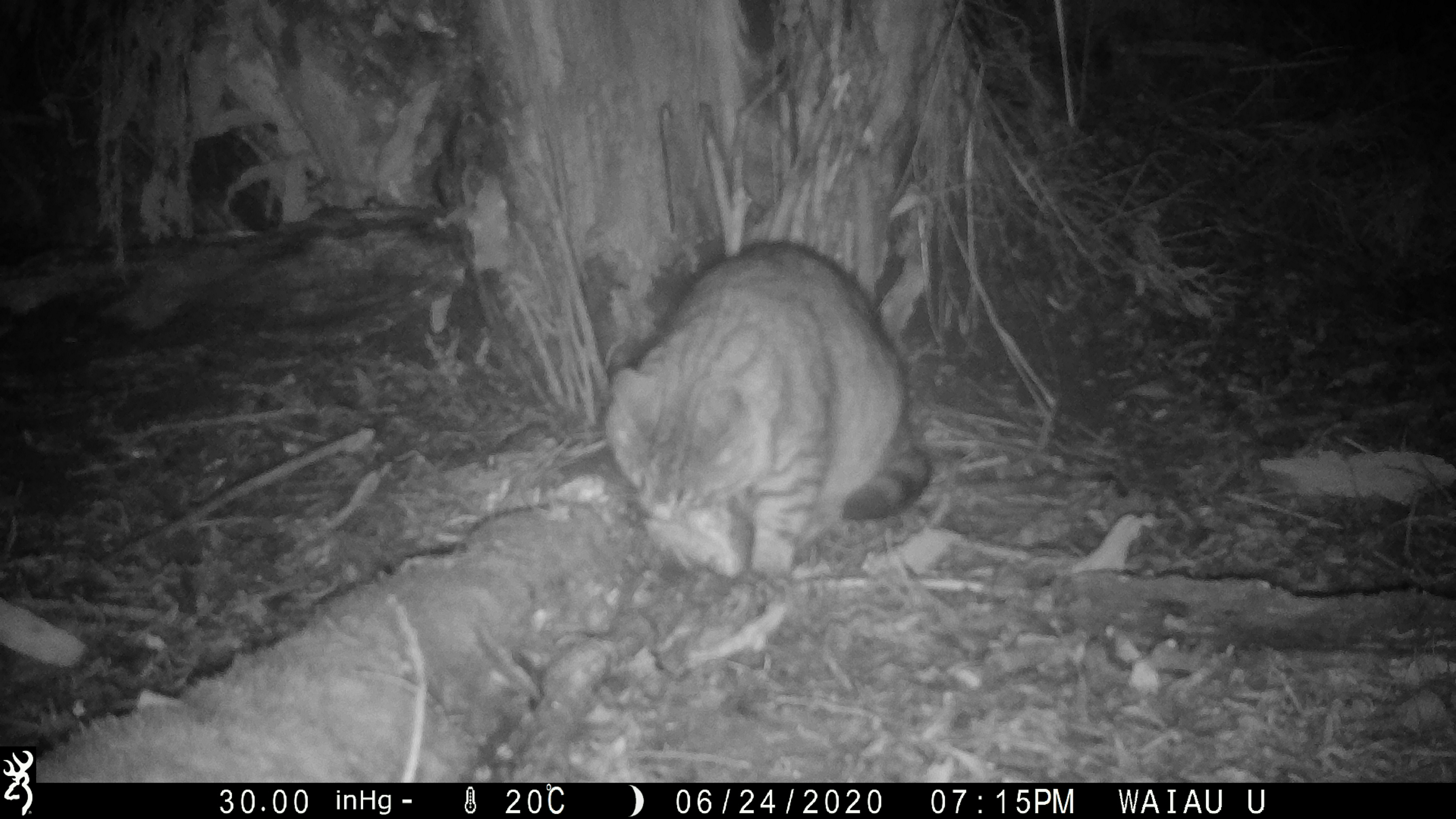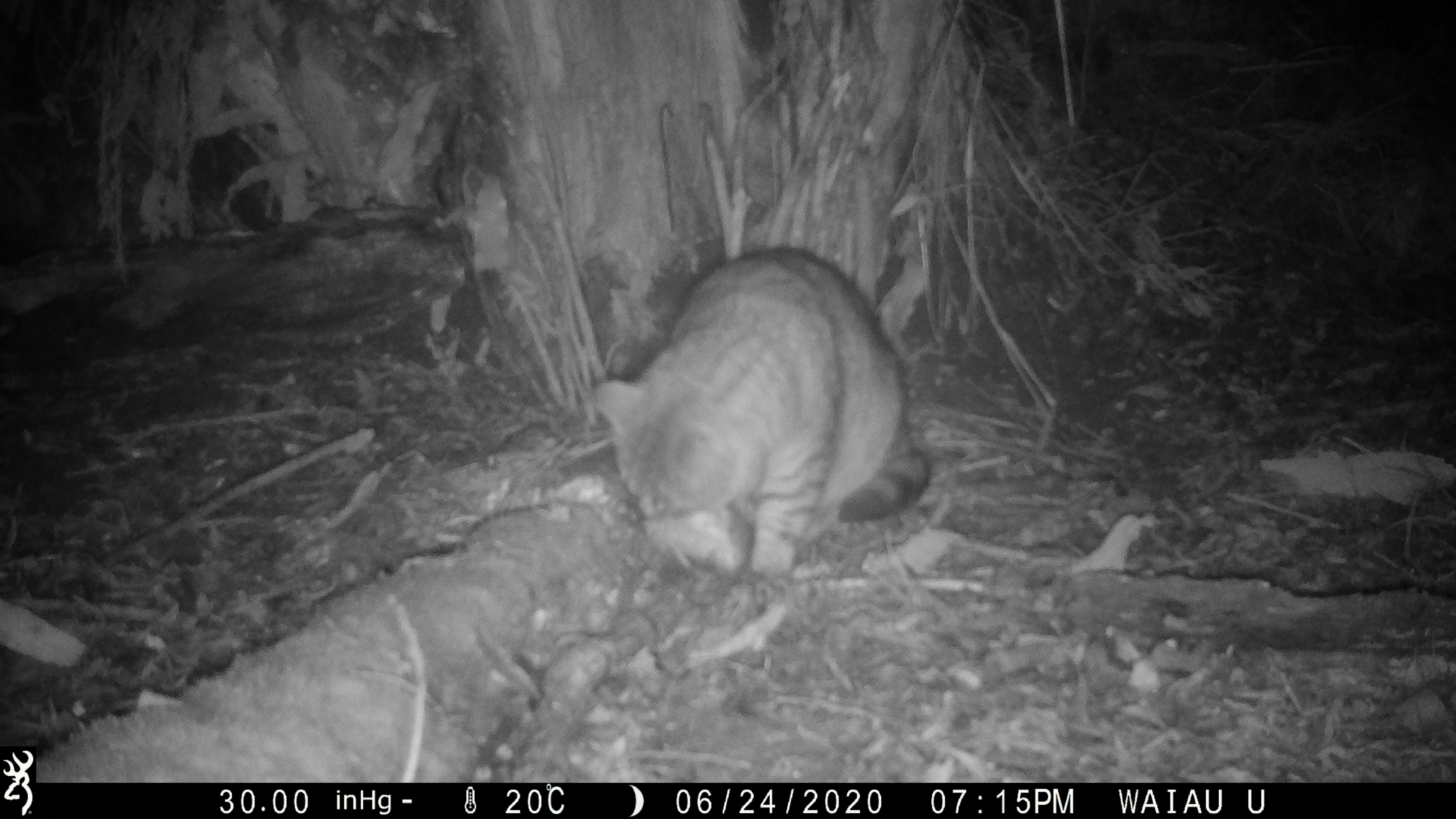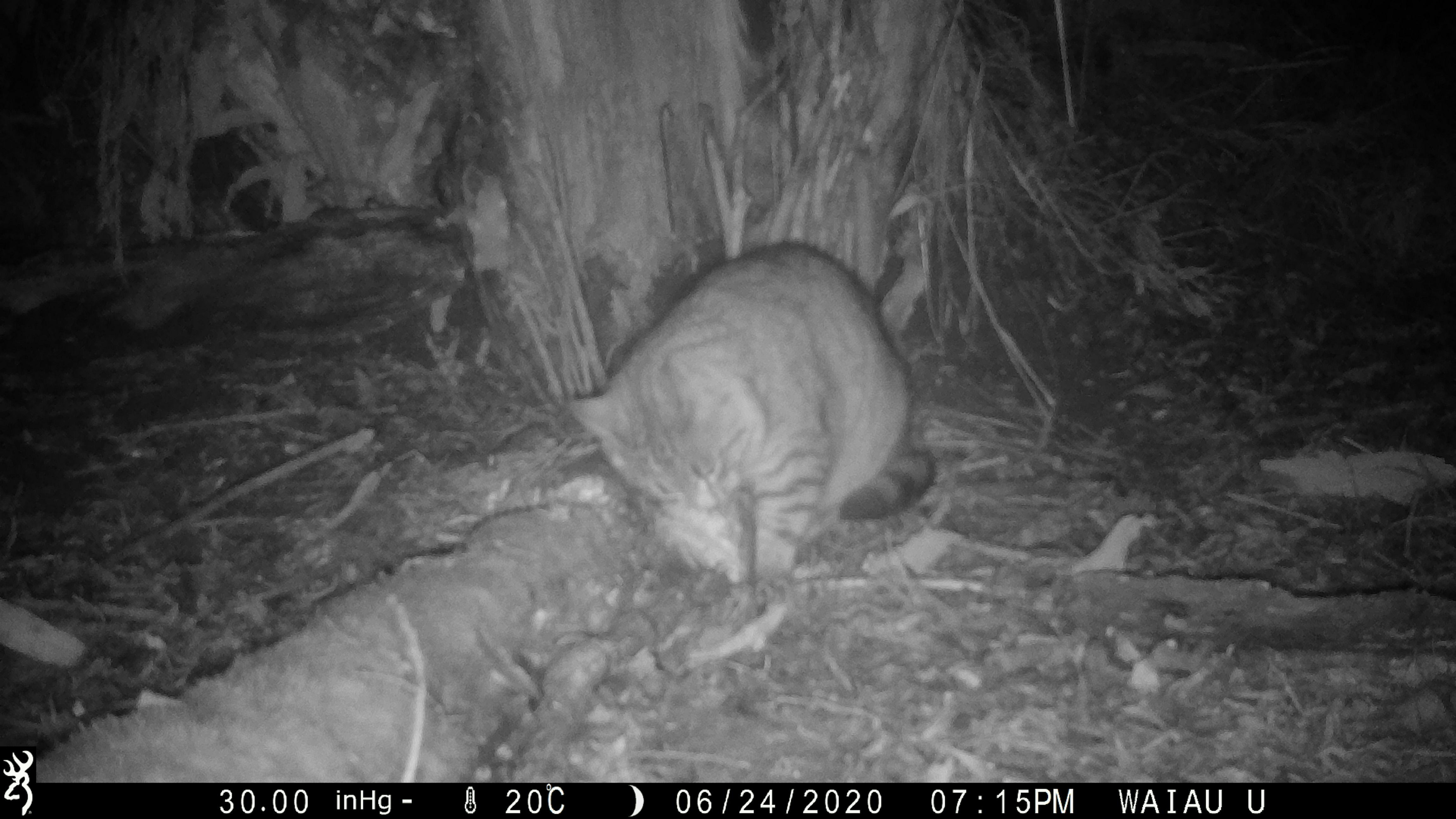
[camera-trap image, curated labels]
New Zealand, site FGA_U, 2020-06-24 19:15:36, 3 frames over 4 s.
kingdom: Animalia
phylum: Chordata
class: Mammalia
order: Carnivora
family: Felidae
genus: Felis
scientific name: Felis catus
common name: domestic cat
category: cat